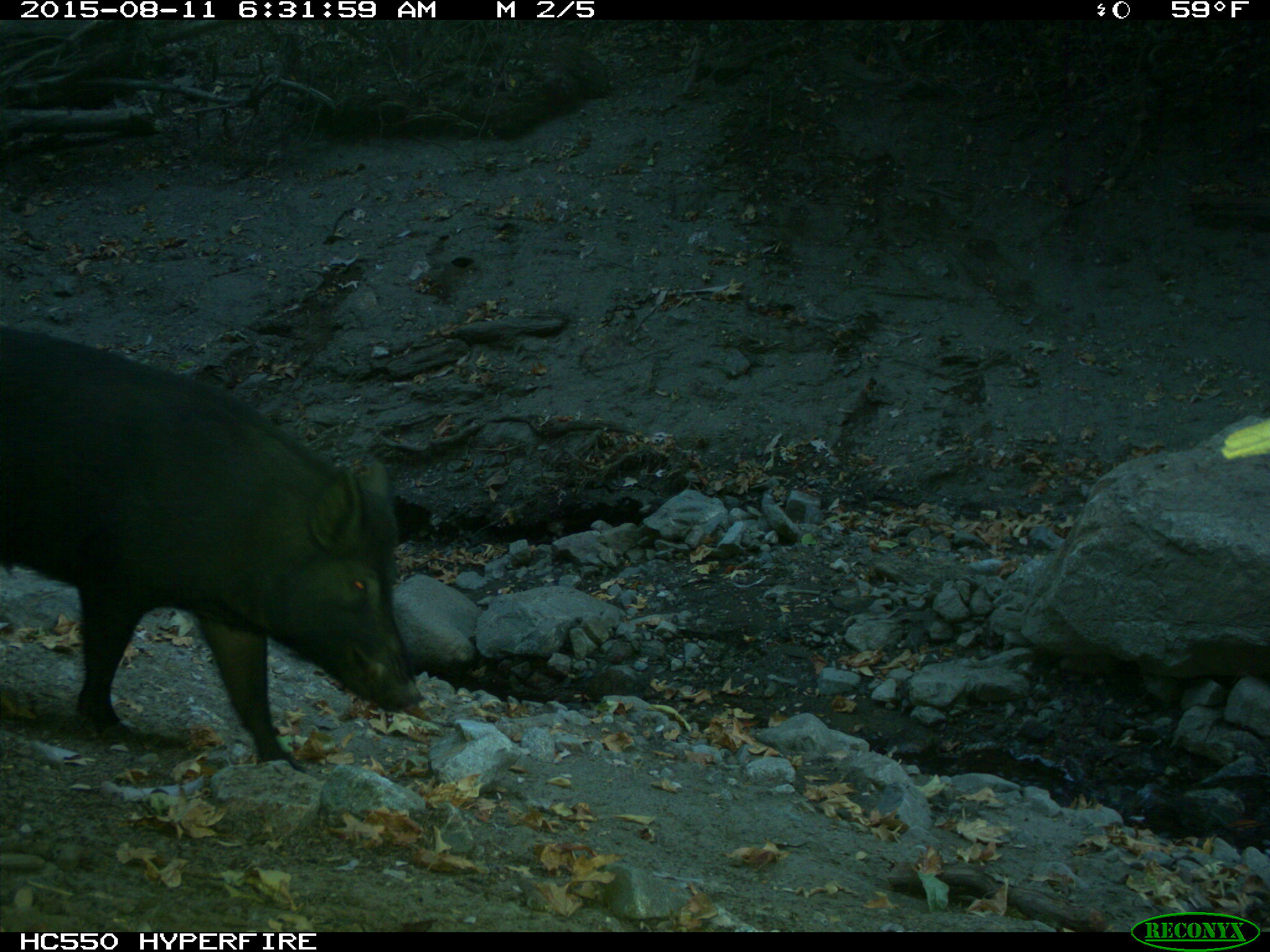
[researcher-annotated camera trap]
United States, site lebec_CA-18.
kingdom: Animalia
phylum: Chordata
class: Mammalia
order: Artiodactyla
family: Suidae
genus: Sus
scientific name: Sus scrofa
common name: wild boar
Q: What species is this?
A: Sus scrofa (wild boar).